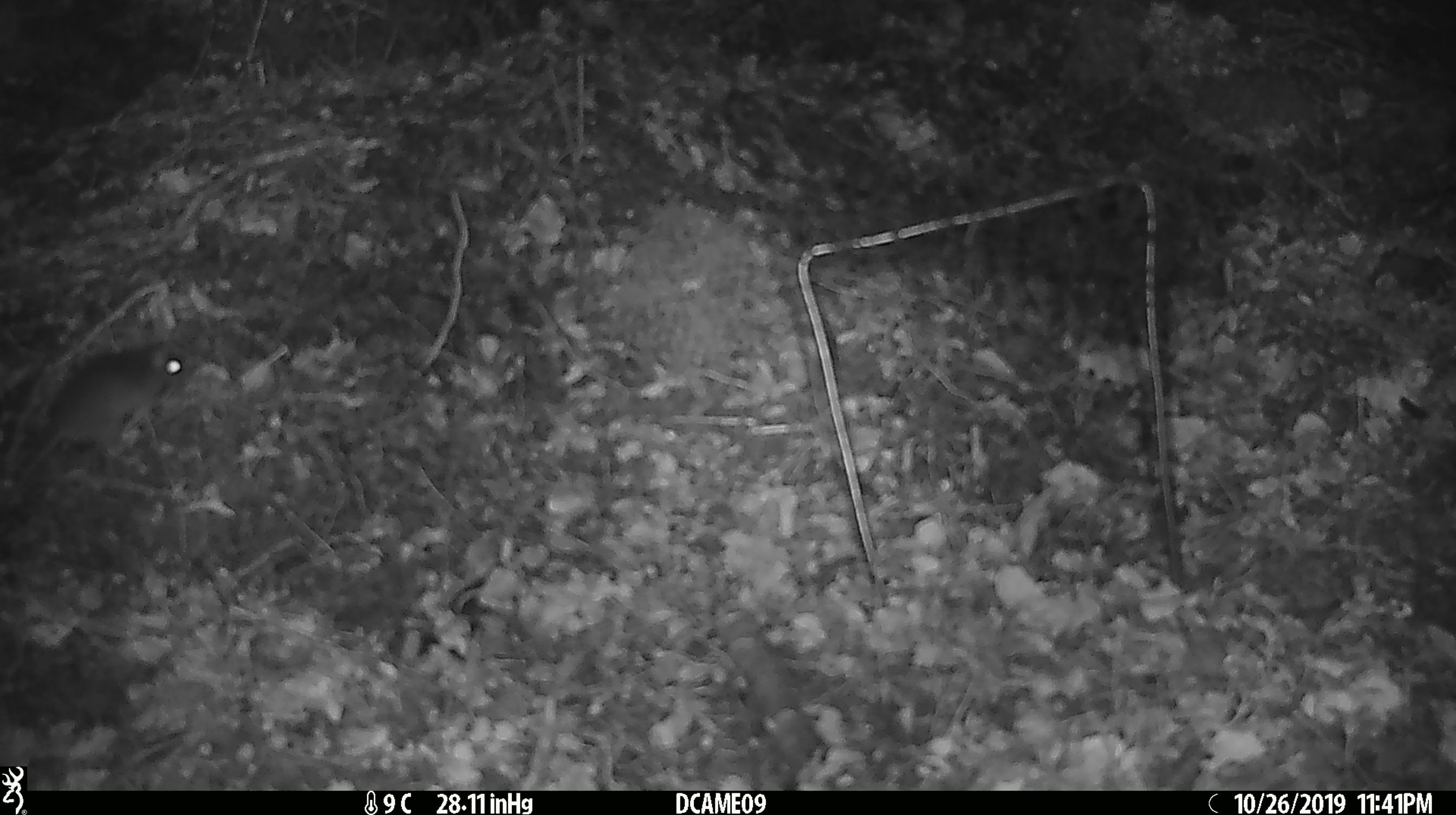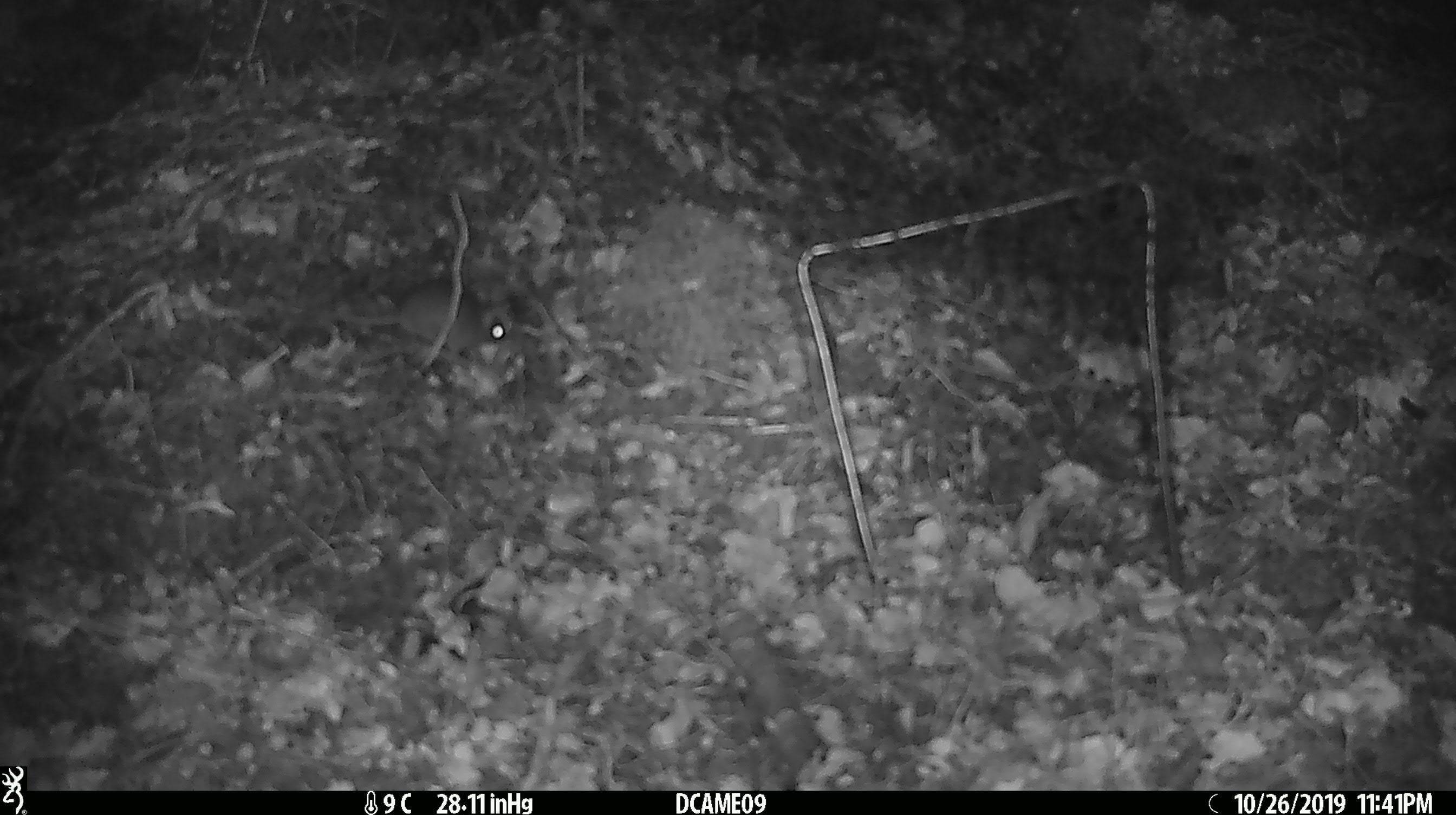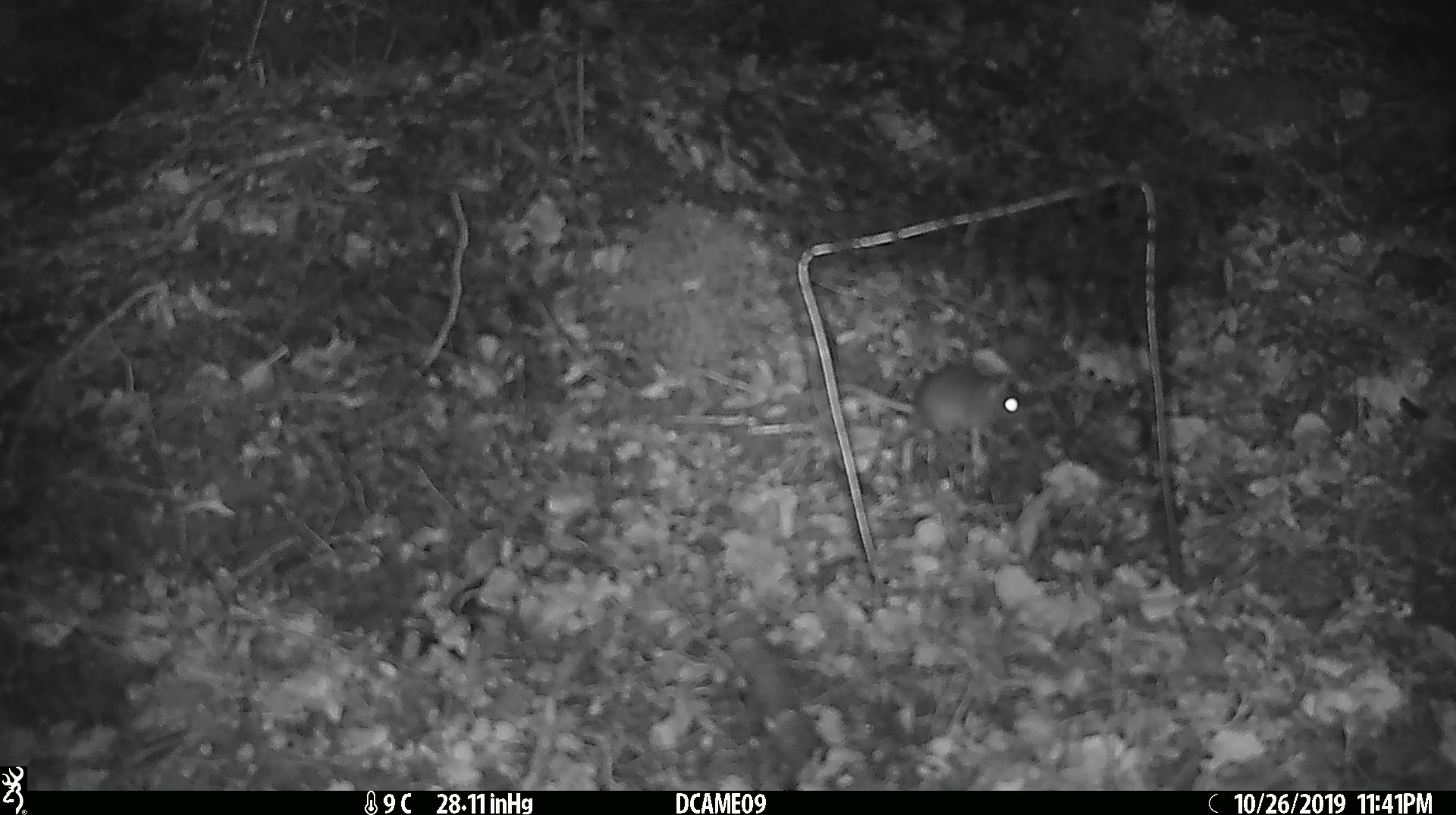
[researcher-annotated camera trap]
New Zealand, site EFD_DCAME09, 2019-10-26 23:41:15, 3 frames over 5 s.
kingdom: Animalia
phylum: Chordata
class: Mammalia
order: Rodentia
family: Muridae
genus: Mus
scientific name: Mus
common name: mouse